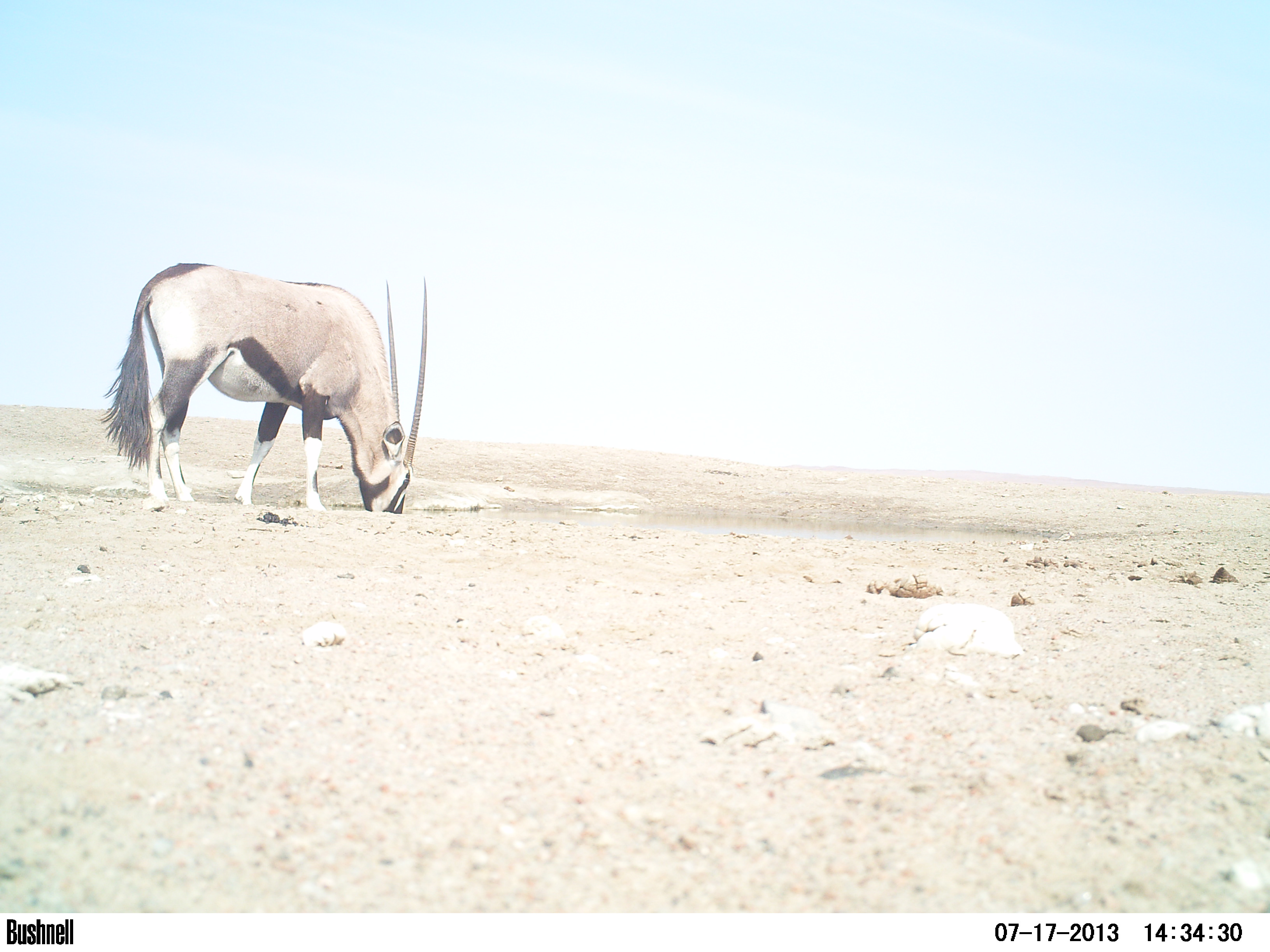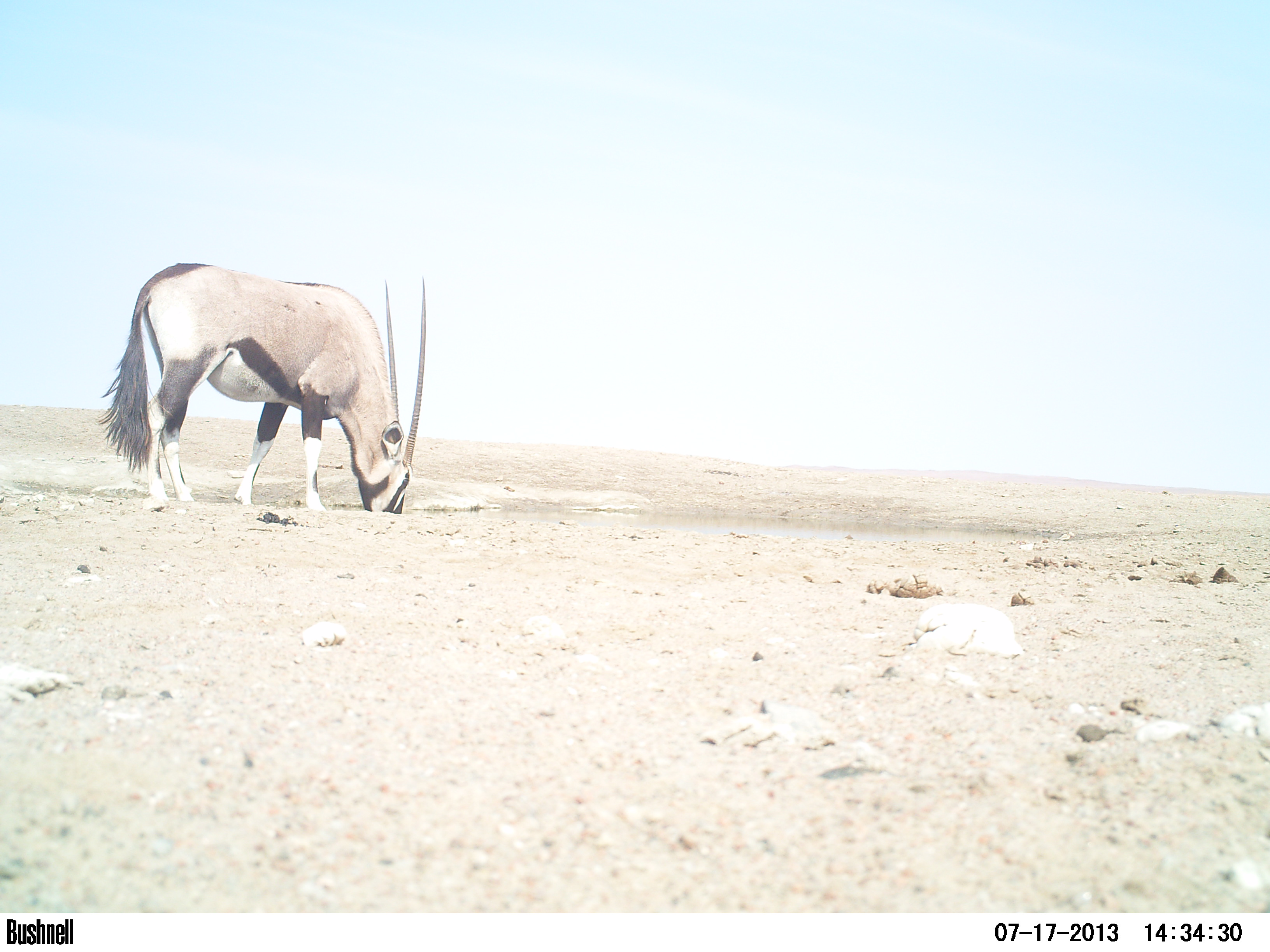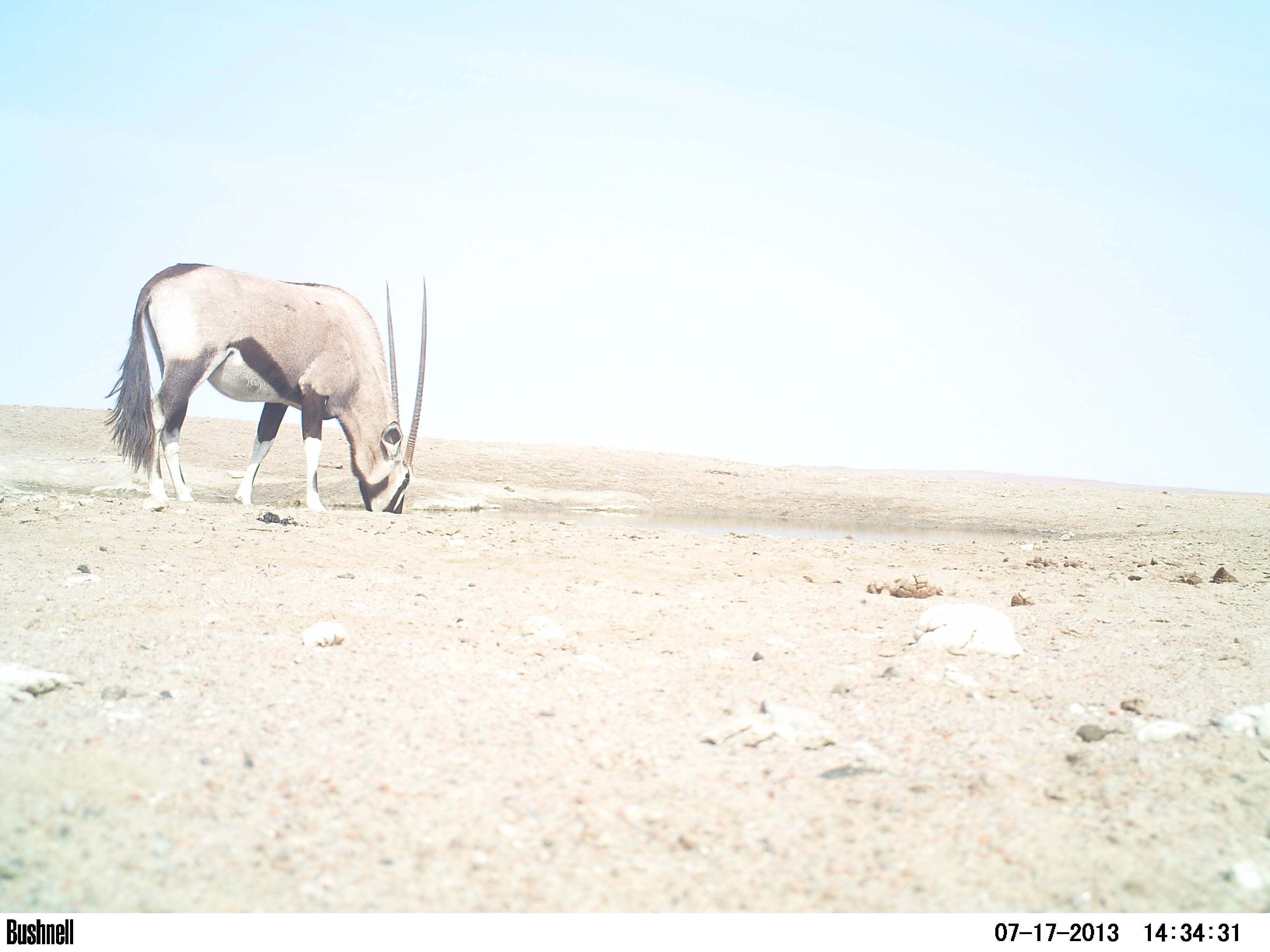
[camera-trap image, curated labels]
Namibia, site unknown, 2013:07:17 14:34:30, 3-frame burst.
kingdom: Animalia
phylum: Chordata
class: Mammalia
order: Artiodactyla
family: Bovidae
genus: Oryx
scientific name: Oryx gazella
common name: gemsbok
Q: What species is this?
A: Oryx gazella (gemsbok).